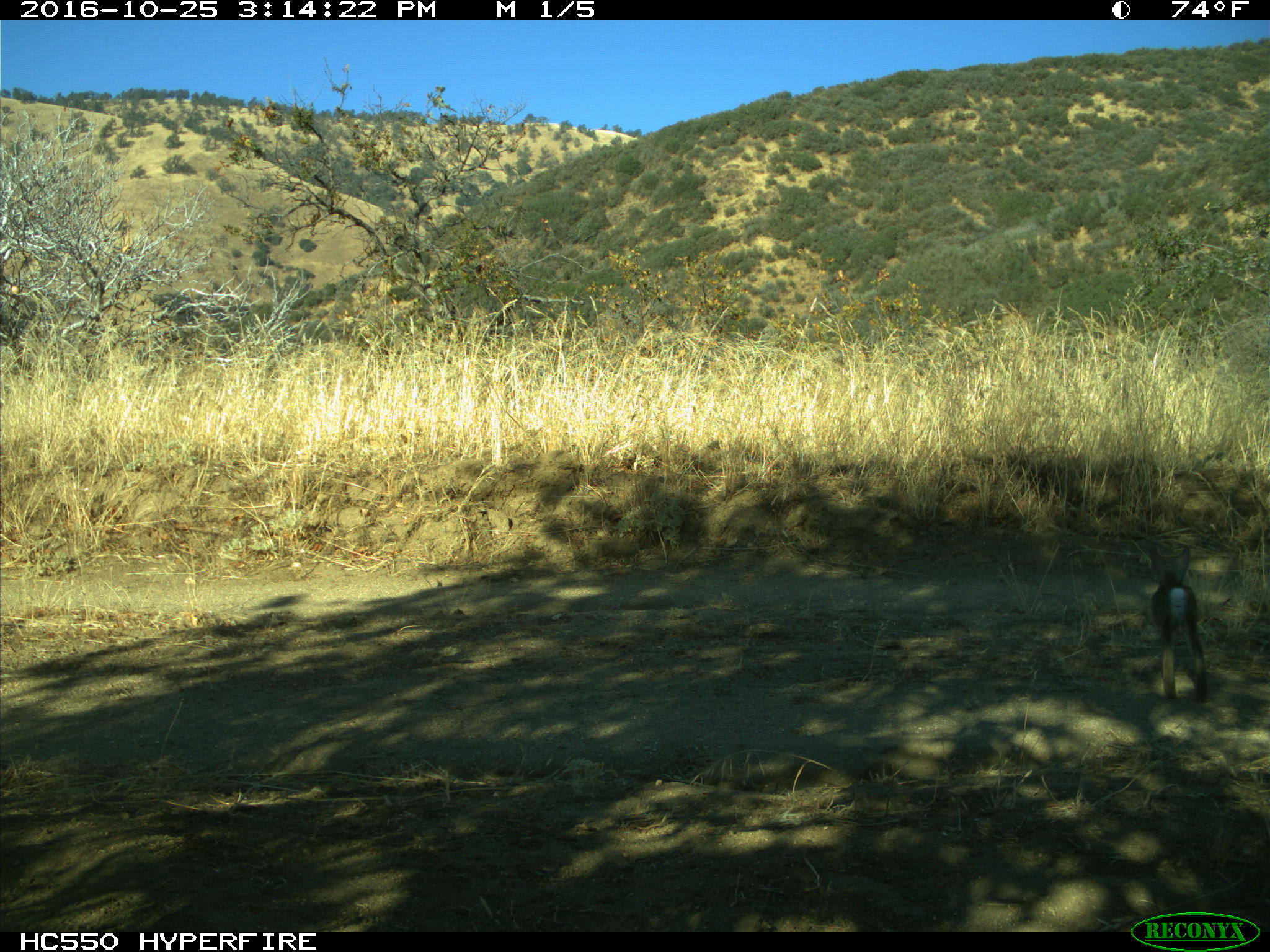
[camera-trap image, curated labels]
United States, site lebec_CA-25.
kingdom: Animalia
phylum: Chordata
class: Mammalia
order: Lagomorpha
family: Leporidae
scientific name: Leporidae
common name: rabbits and hares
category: unidentified rabbit